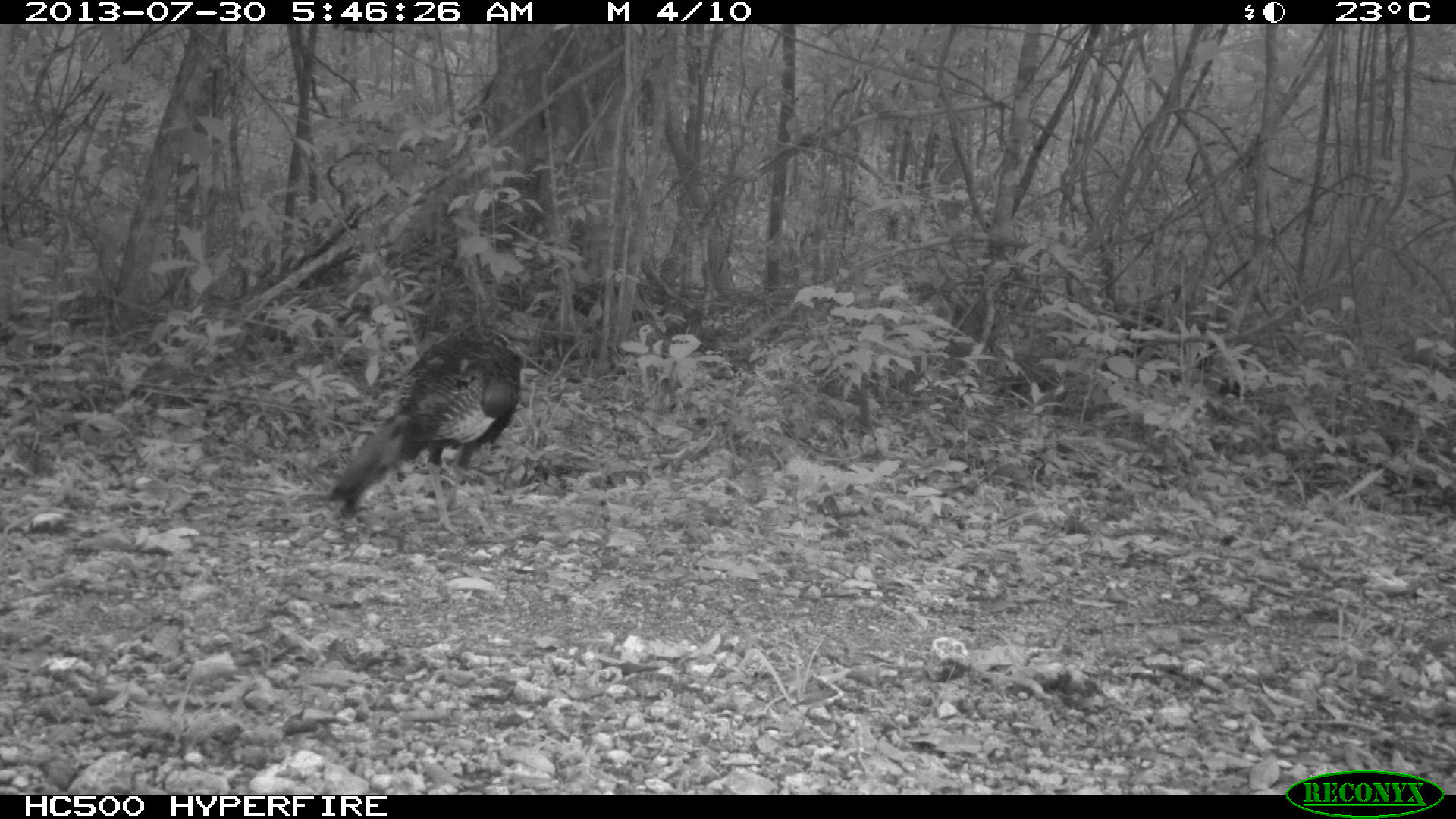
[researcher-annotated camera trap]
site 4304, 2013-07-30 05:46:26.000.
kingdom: Animalia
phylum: Chordata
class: Aves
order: Galliformes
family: Phasianidae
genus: Meleagris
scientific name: Meleagris ocellata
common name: ocellated turkey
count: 2